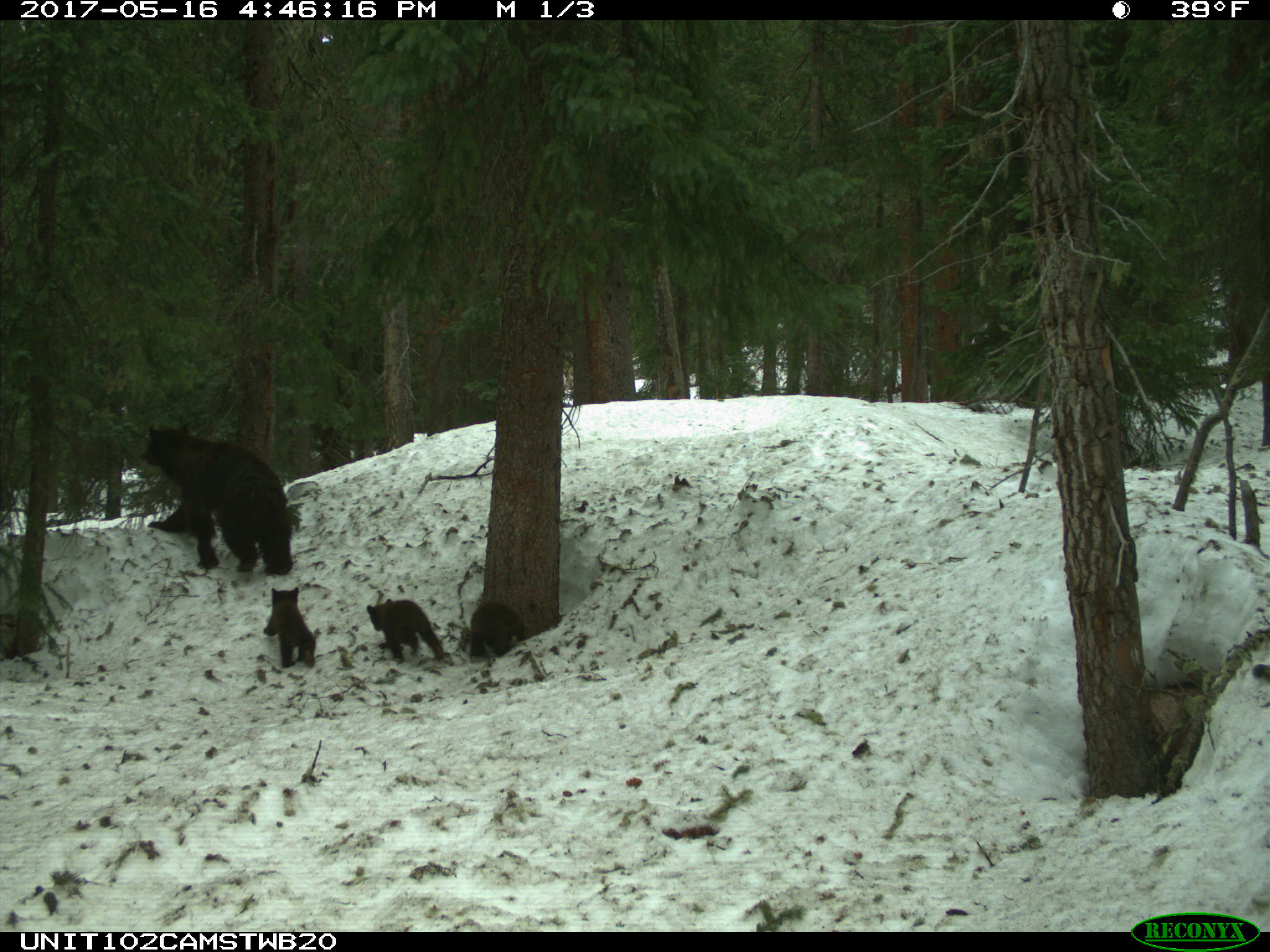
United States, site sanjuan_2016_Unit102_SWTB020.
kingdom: Animalia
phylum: Chordata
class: Mammalia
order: Carnivora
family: Ursidae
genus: Ursus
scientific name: Ursus americanus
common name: american black bear